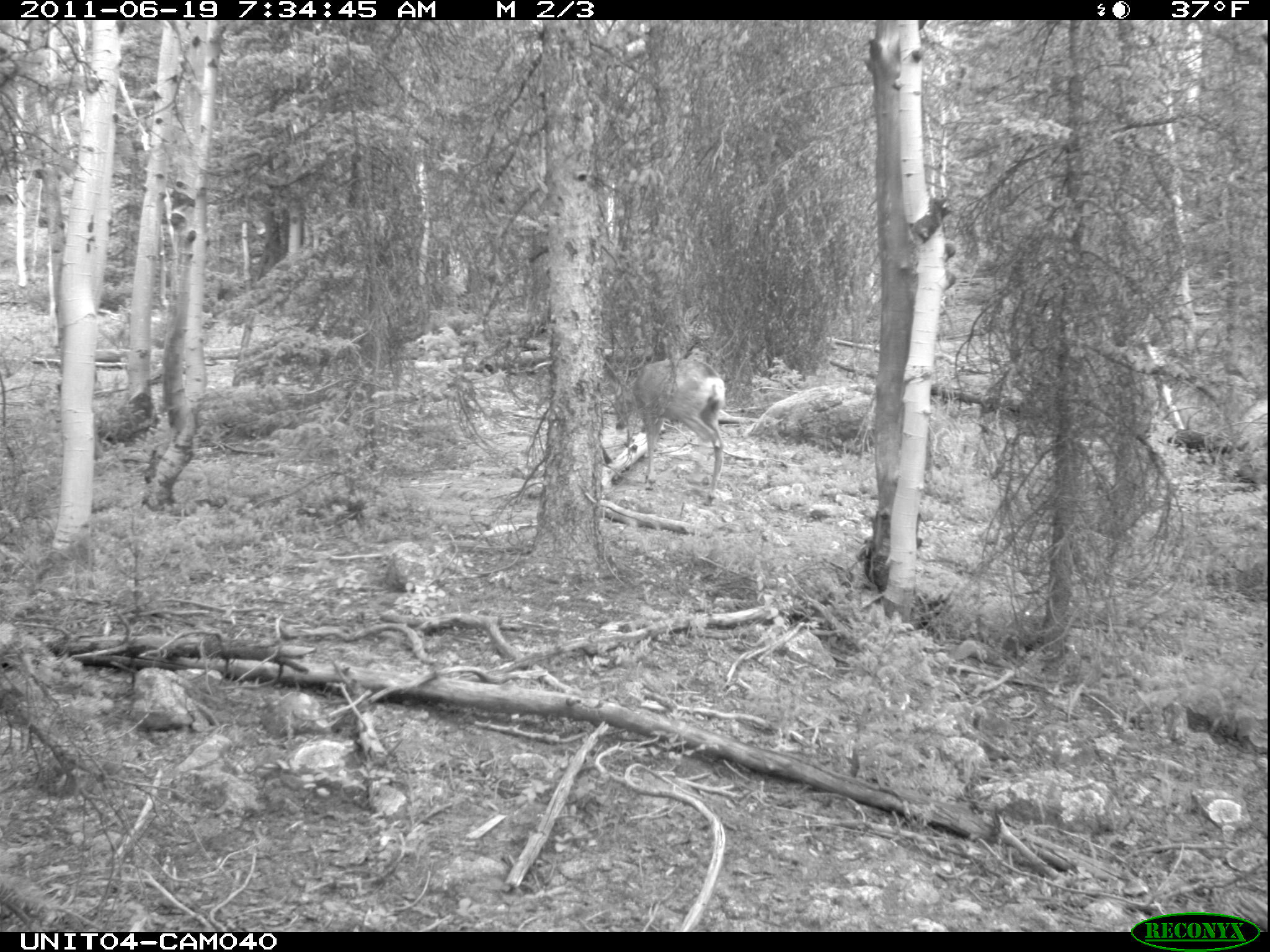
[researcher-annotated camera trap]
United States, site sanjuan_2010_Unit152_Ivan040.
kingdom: Animalia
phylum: Chordata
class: Mammalia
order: Artiodactyla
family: Cervidae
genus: Odocoileus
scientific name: Odocoileus hemionus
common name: mule deer